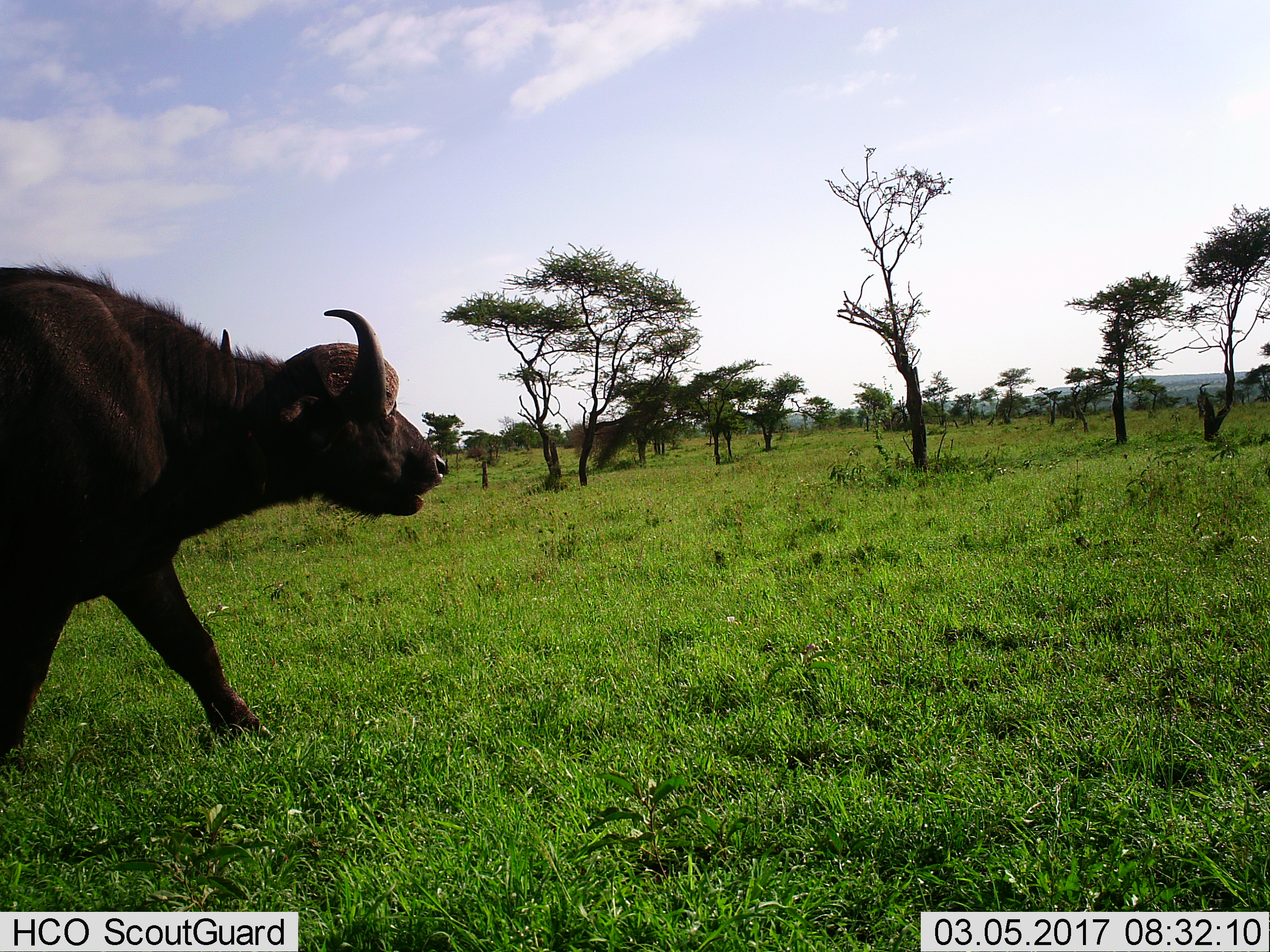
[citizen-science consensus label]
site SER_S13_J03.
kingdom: Animalia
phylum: Chordata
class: Mammalia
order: Artiodactyla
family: Bovidae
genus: Syncerus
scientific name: Syncerus caffer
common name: african buffalo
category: buffalo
Buffalo (african buffalo) (Syncerus caffer), count 1. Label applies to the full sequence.